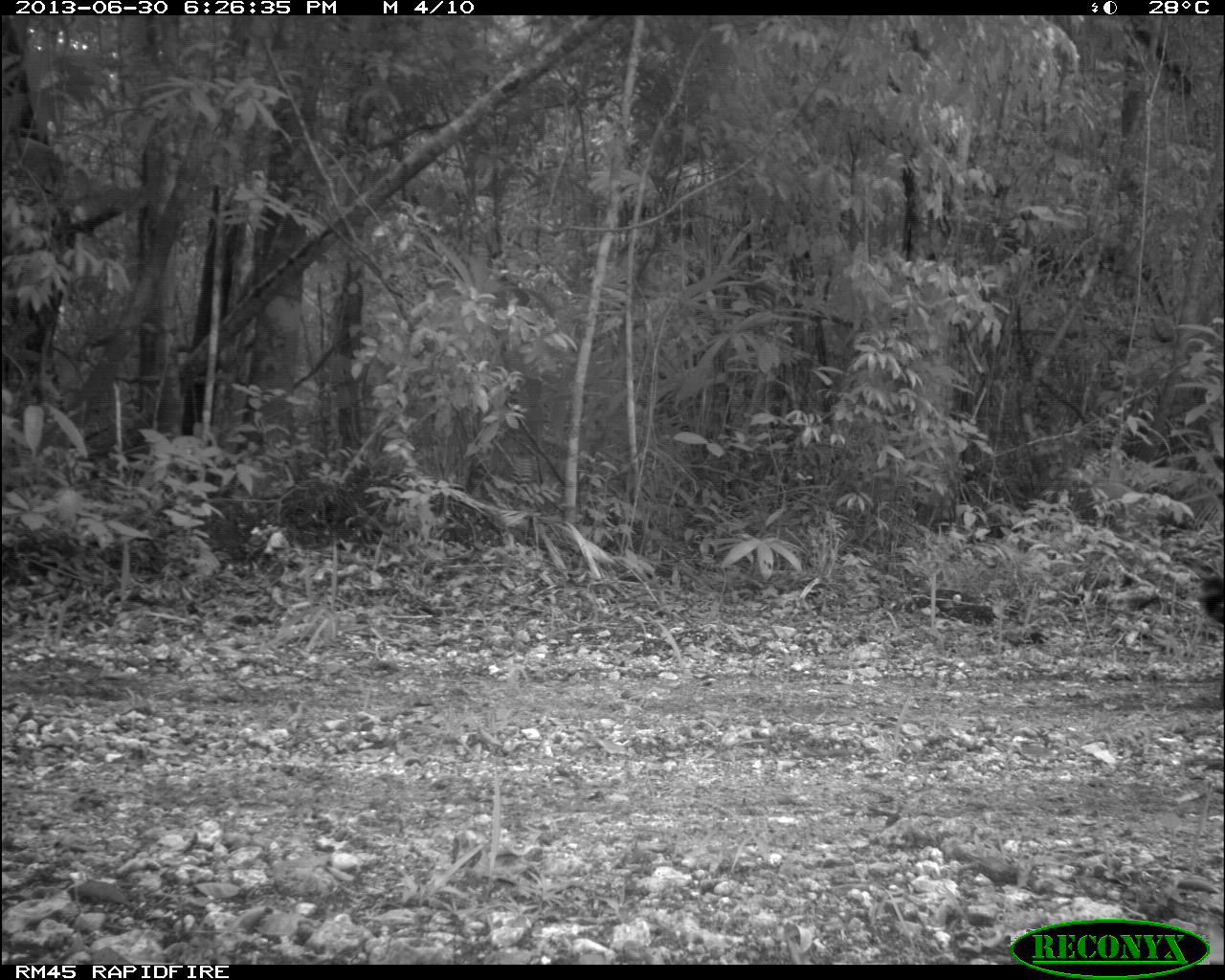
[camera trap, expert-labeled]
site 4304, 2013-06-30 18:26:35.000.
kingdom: Animalia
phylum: Chordata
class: Mammalia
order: Carnivora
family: Felidae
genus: Panthera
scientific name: Panthera onca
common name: jaguar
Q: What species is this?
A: Panthera onca (jaguar).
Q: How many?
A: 1.